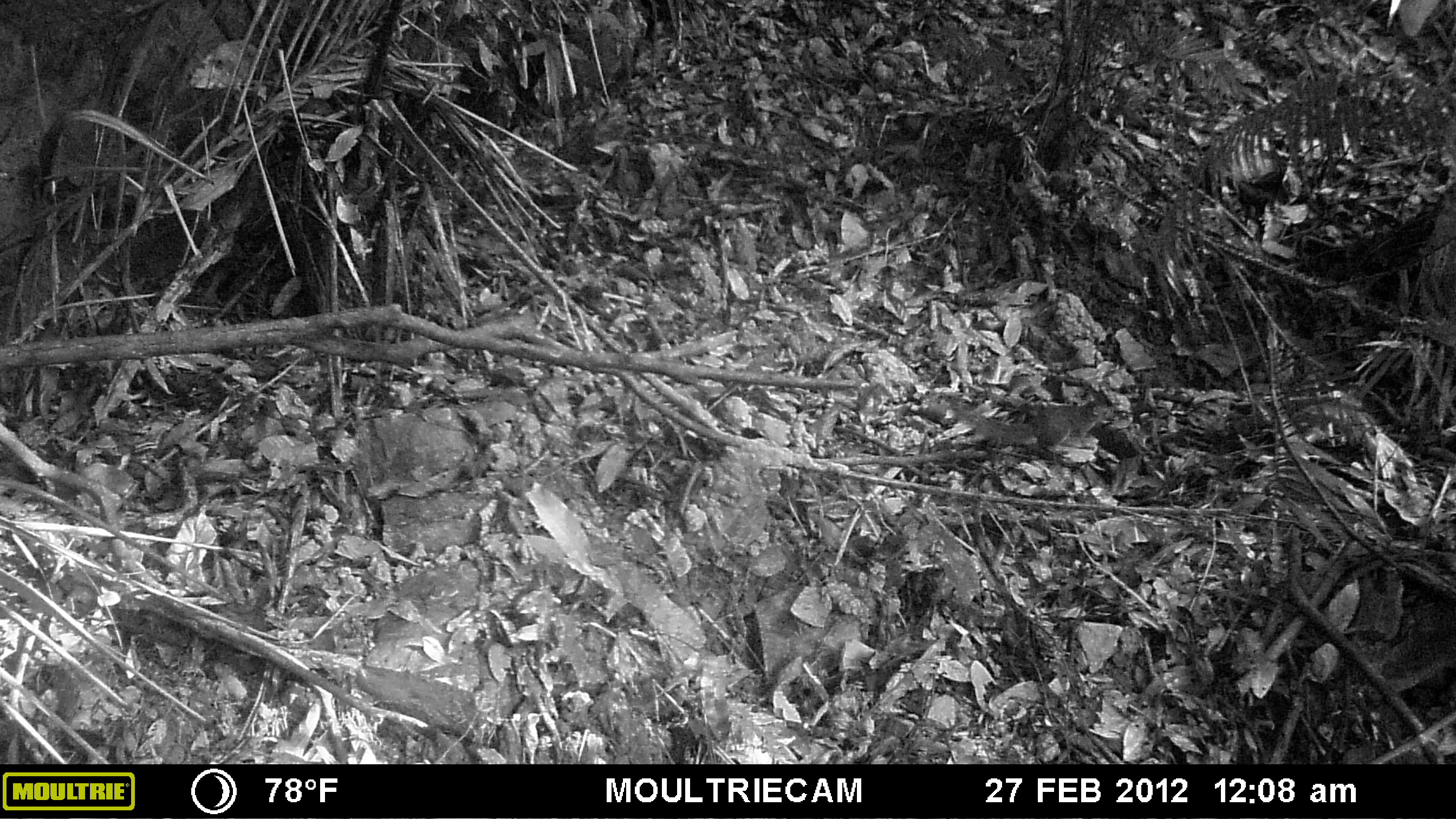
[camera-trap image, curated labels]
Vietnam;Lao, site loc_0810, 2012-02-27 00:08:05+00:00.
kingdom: Animalia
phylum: Chordata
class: Mammalia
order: Rodentia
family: Sciuridae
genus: Dremomys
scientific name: Dremomys rufigenis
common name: red-cheeked squirrel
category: red cheeked squirrel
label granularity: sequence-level